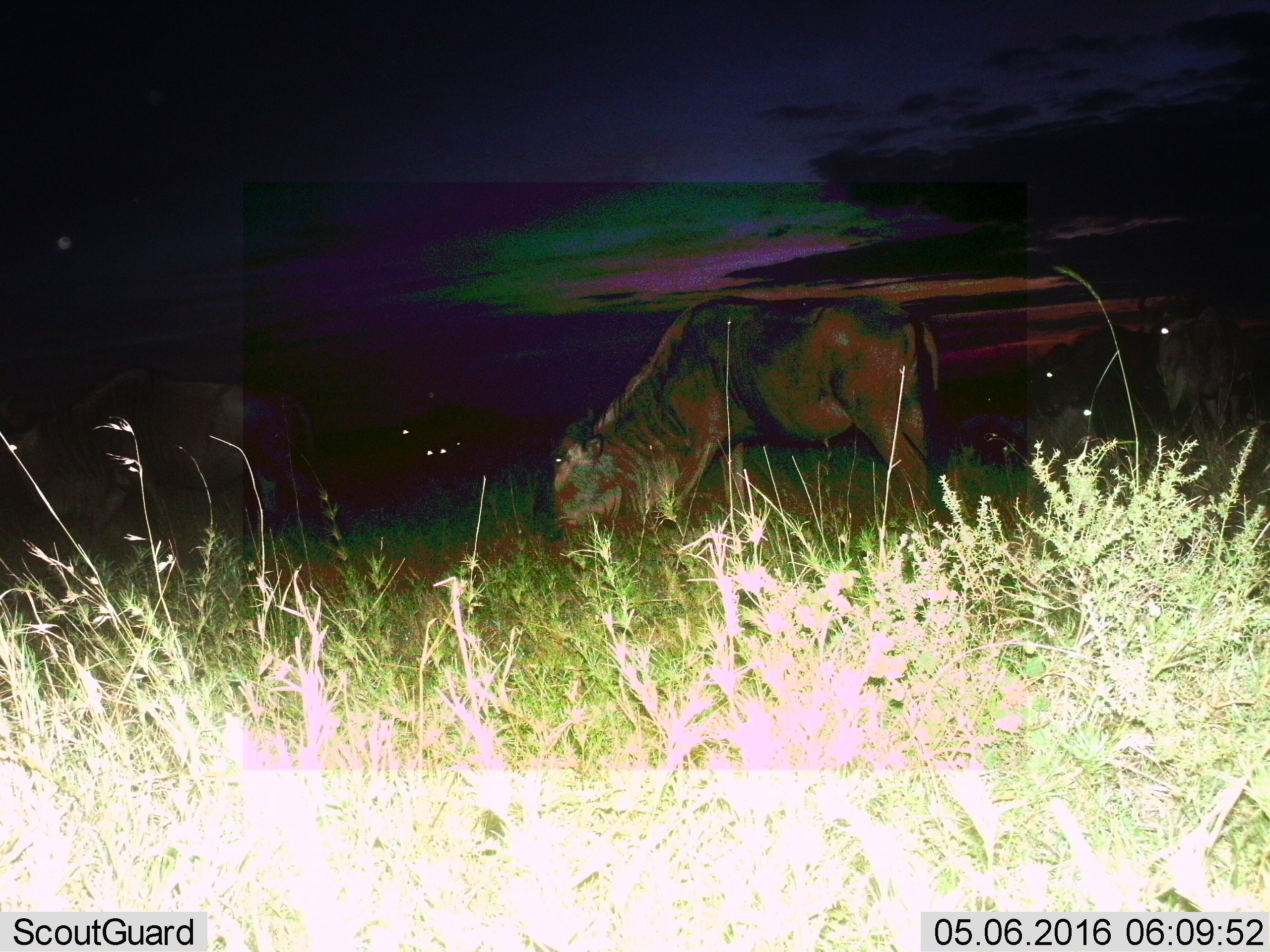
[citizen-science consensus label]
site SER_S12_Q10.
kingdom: Animalia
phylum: Chordata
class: Mammalia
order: Artiodactyla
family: Bovidae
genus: Connochaetes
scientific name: Connochaetes taurinus taurinus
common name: blue wildebeest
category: wildebeestblue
Wildebeestblue (blue wildebeest) (Connochaetes taurinus taurinus), count 9. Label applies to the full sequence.